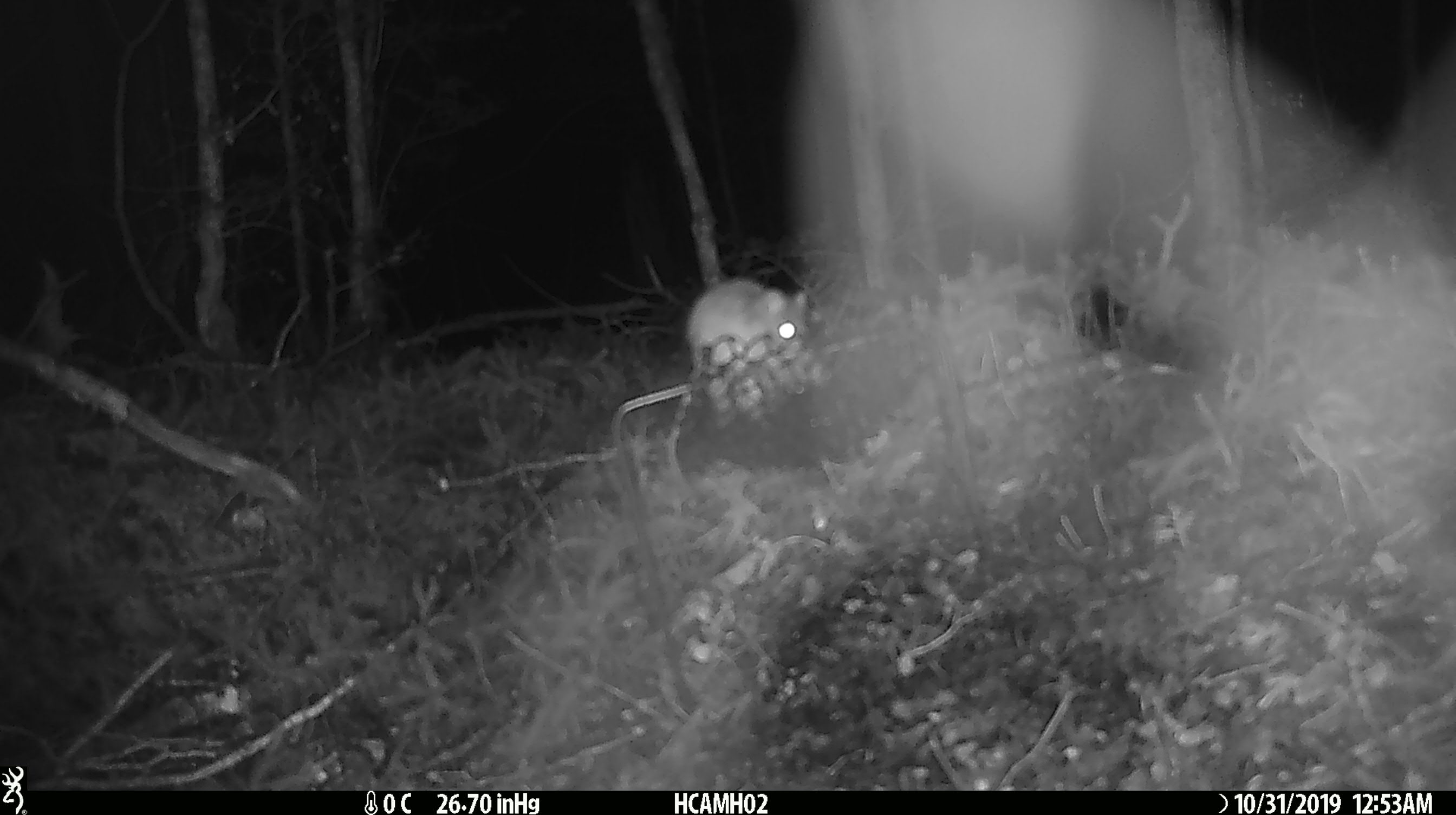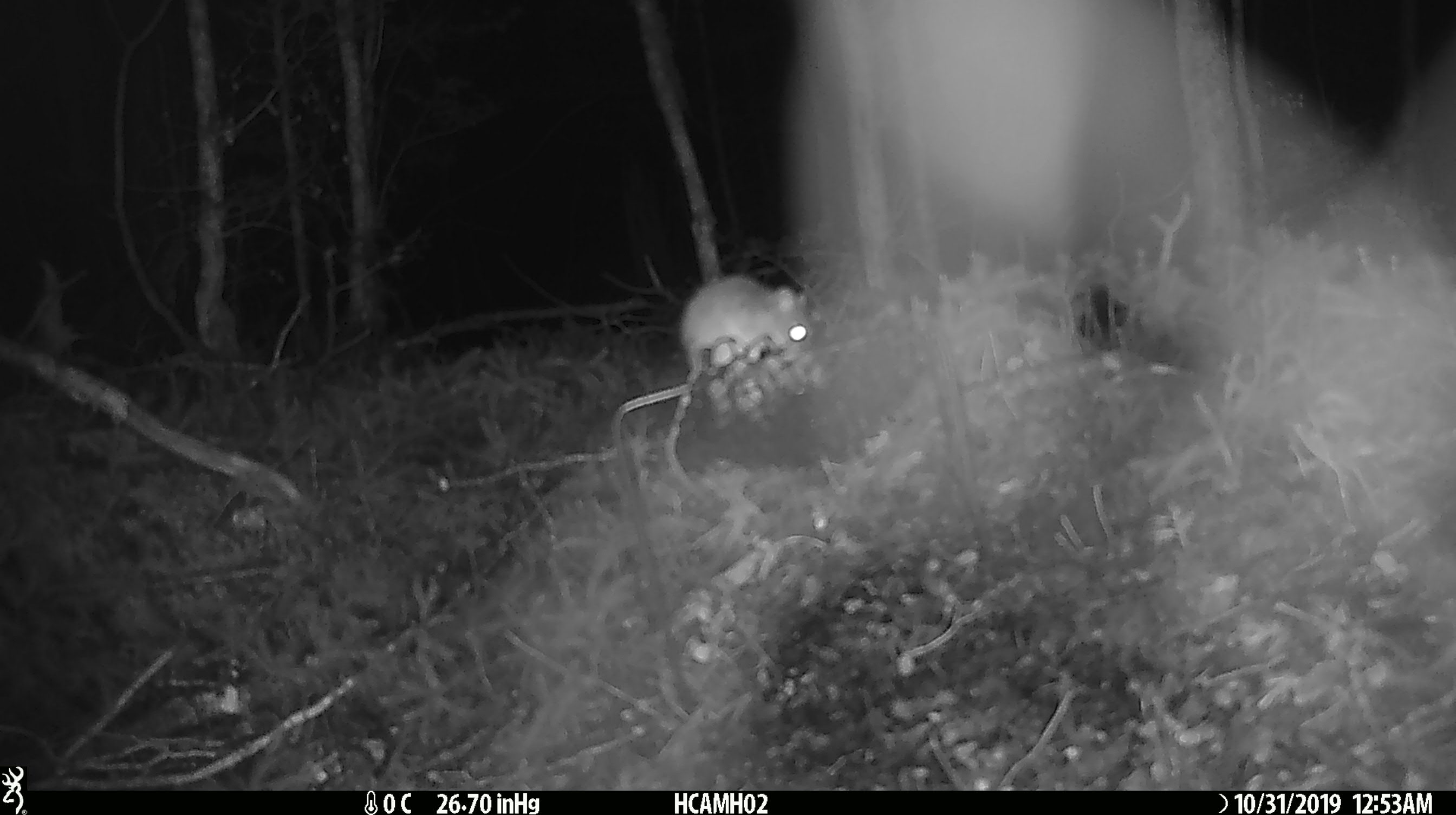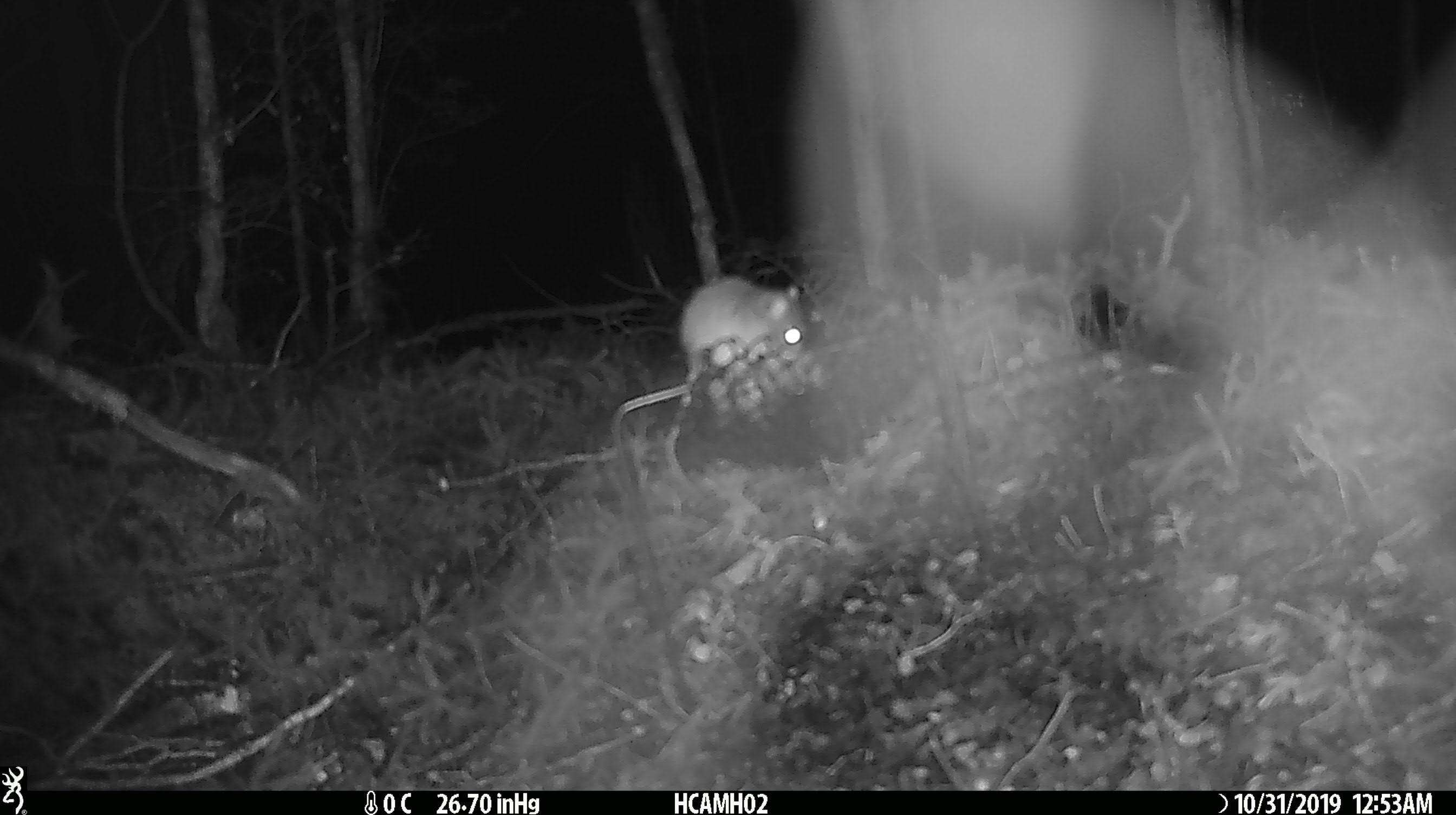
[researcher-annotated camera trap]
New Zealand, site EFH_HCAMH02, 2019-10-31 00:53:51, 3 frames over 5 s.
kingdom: Animalia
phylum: Chordata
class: Mammalia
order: Rodentia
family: Muridae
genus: Mus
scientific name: Mus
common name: mouse